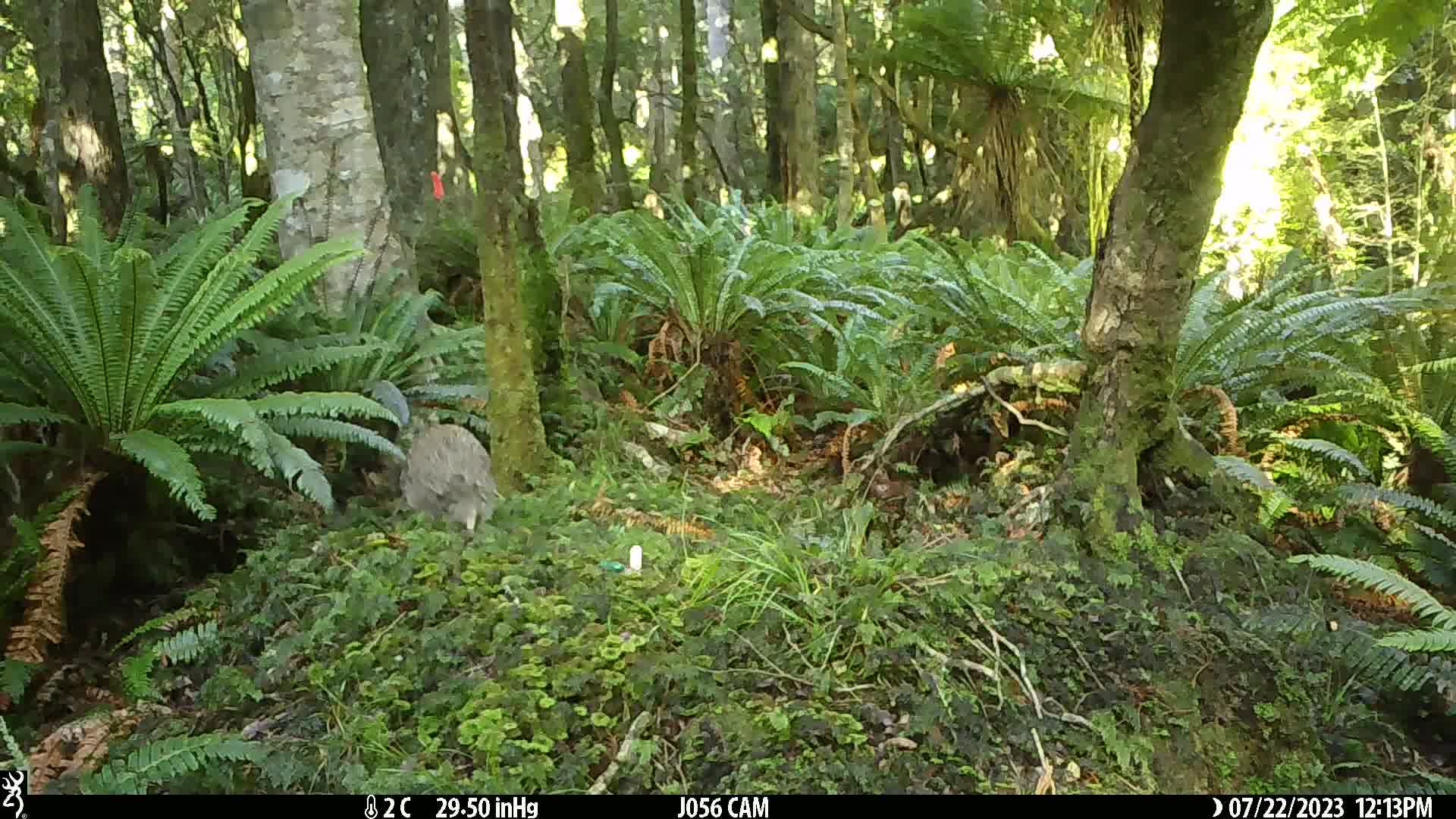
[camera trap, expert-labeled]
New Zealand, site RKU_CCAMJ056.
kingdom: Animalia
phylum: Chordata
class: Aves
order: Apterygiformes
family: Apterygidae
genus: Apteryx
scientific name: Apteryx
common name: kiwi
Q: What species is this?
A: Kiwi (Apteryx).